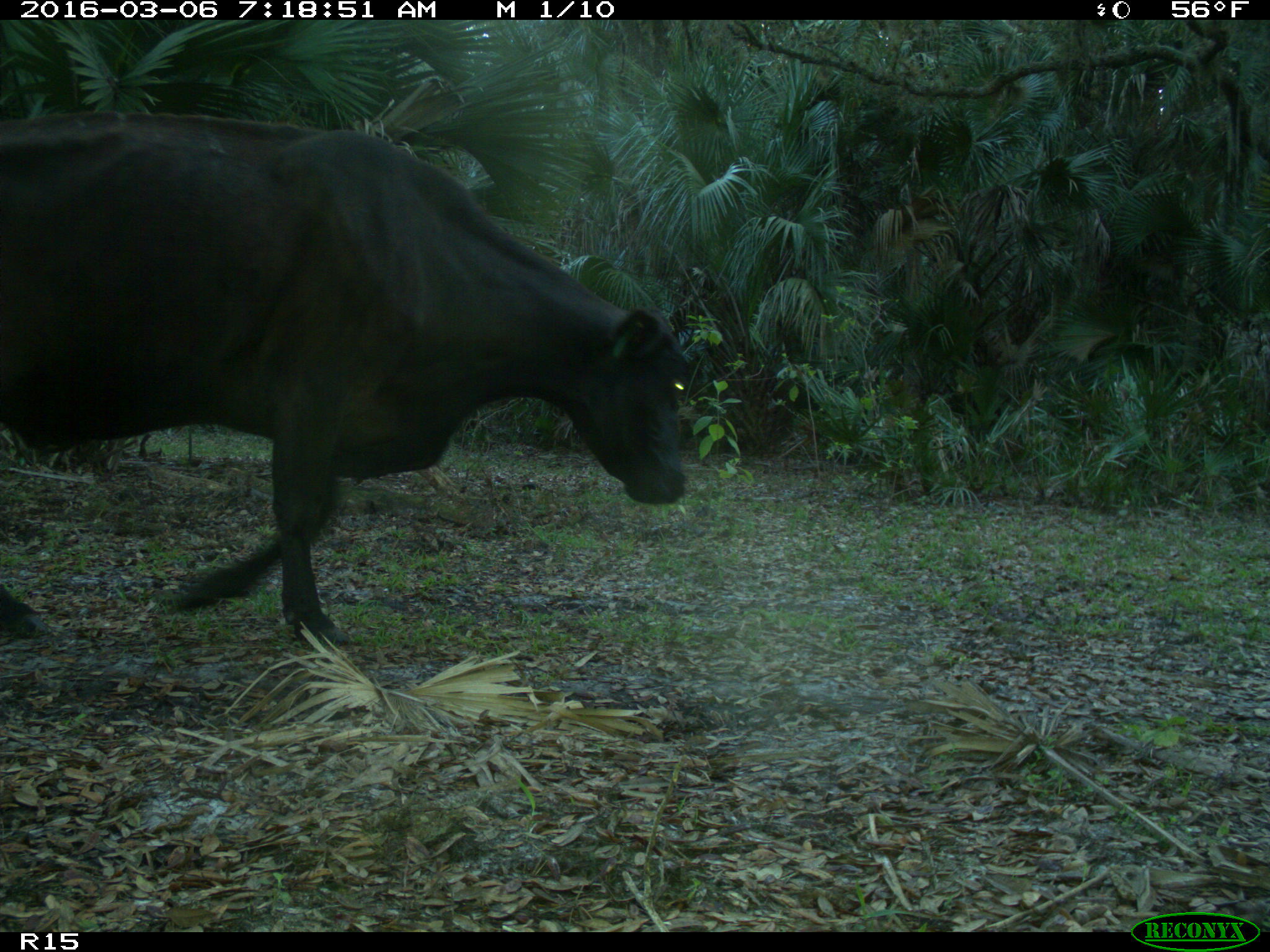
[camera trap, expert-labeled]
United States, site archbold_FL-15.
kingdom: Animalia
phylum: Chordata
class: Mammalia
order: Artiodactyla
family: Bovidae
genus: Bos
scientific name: Bos taurus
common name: domestic cow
Bos taurus (domestic cow).